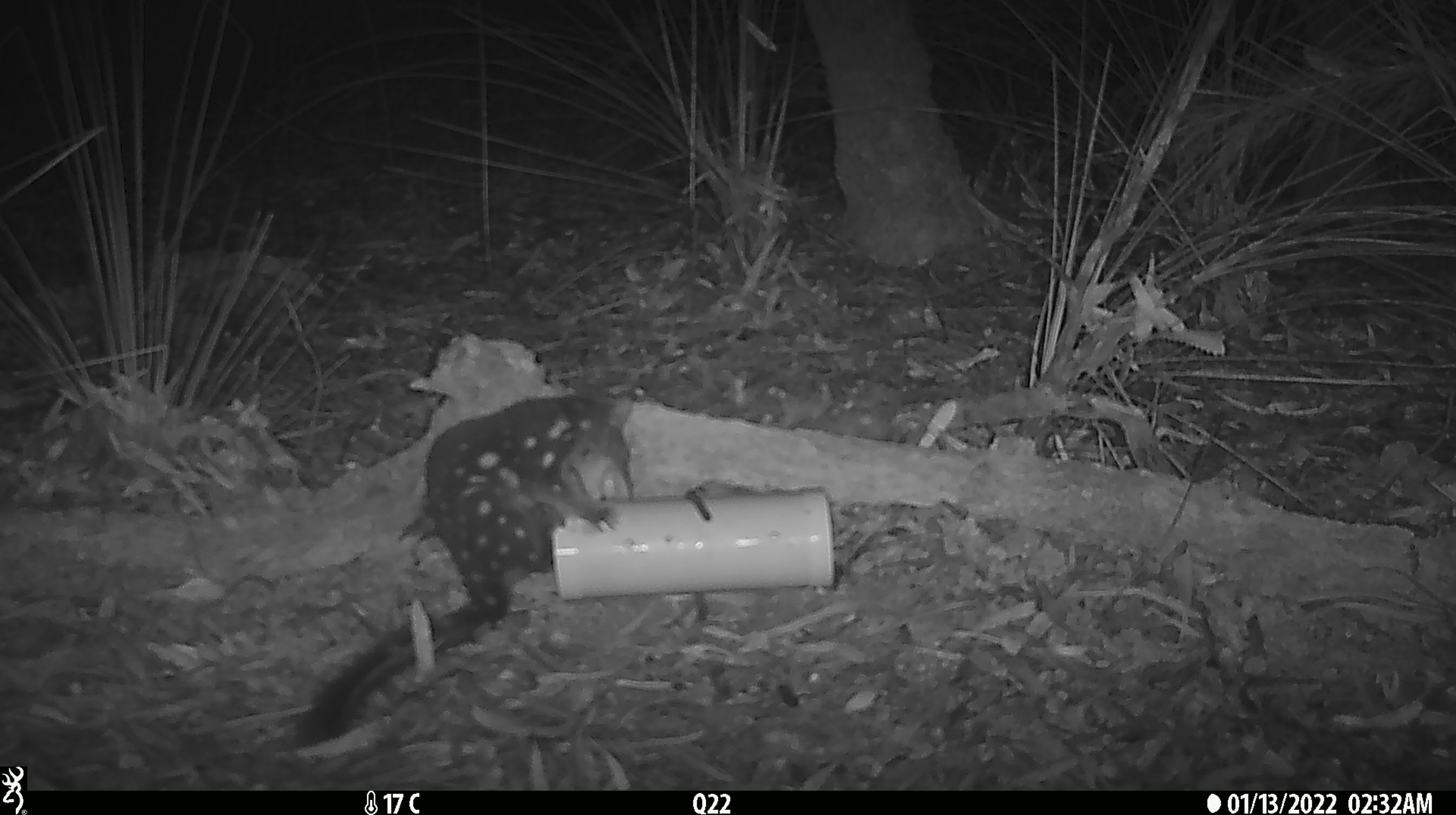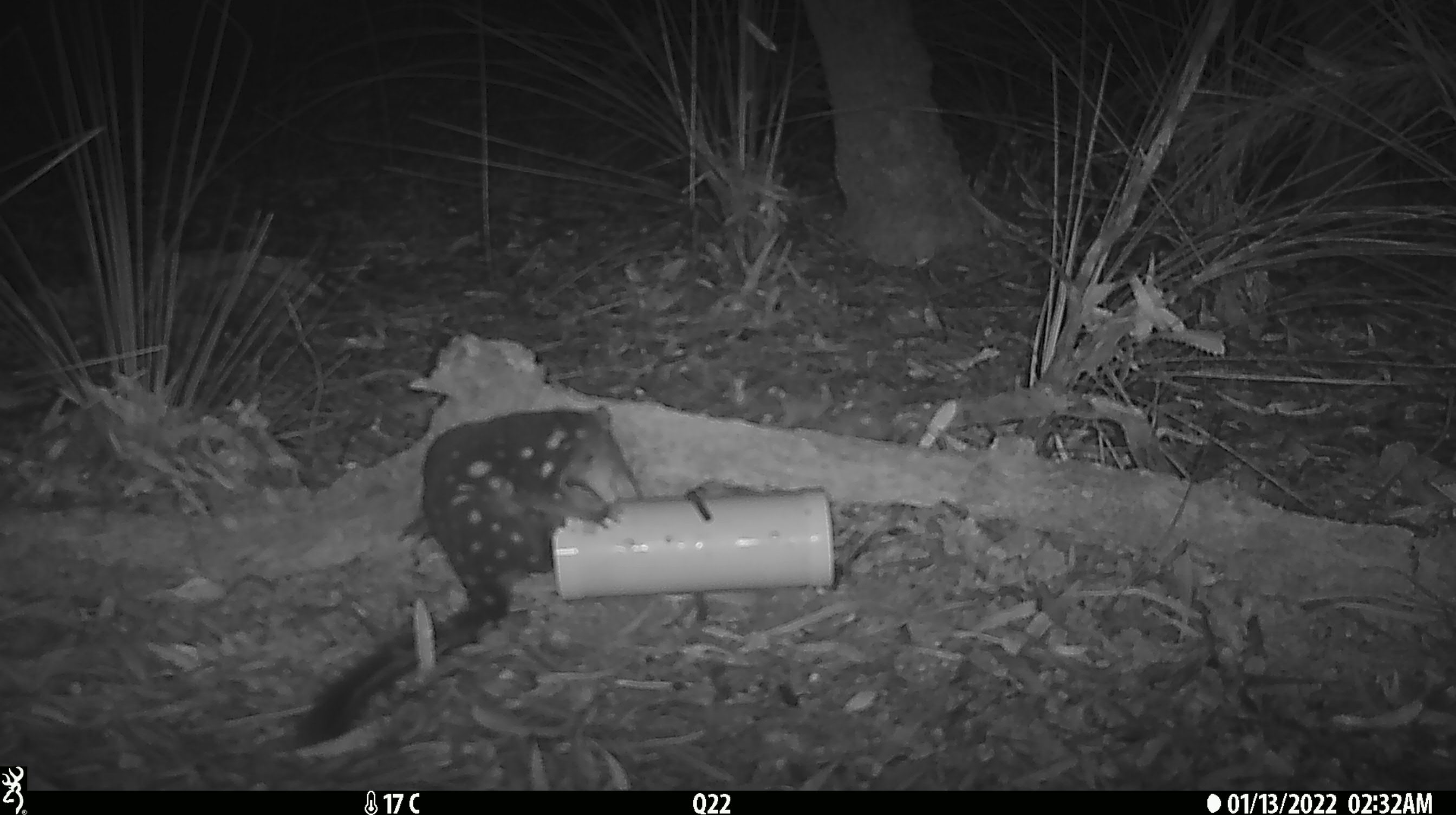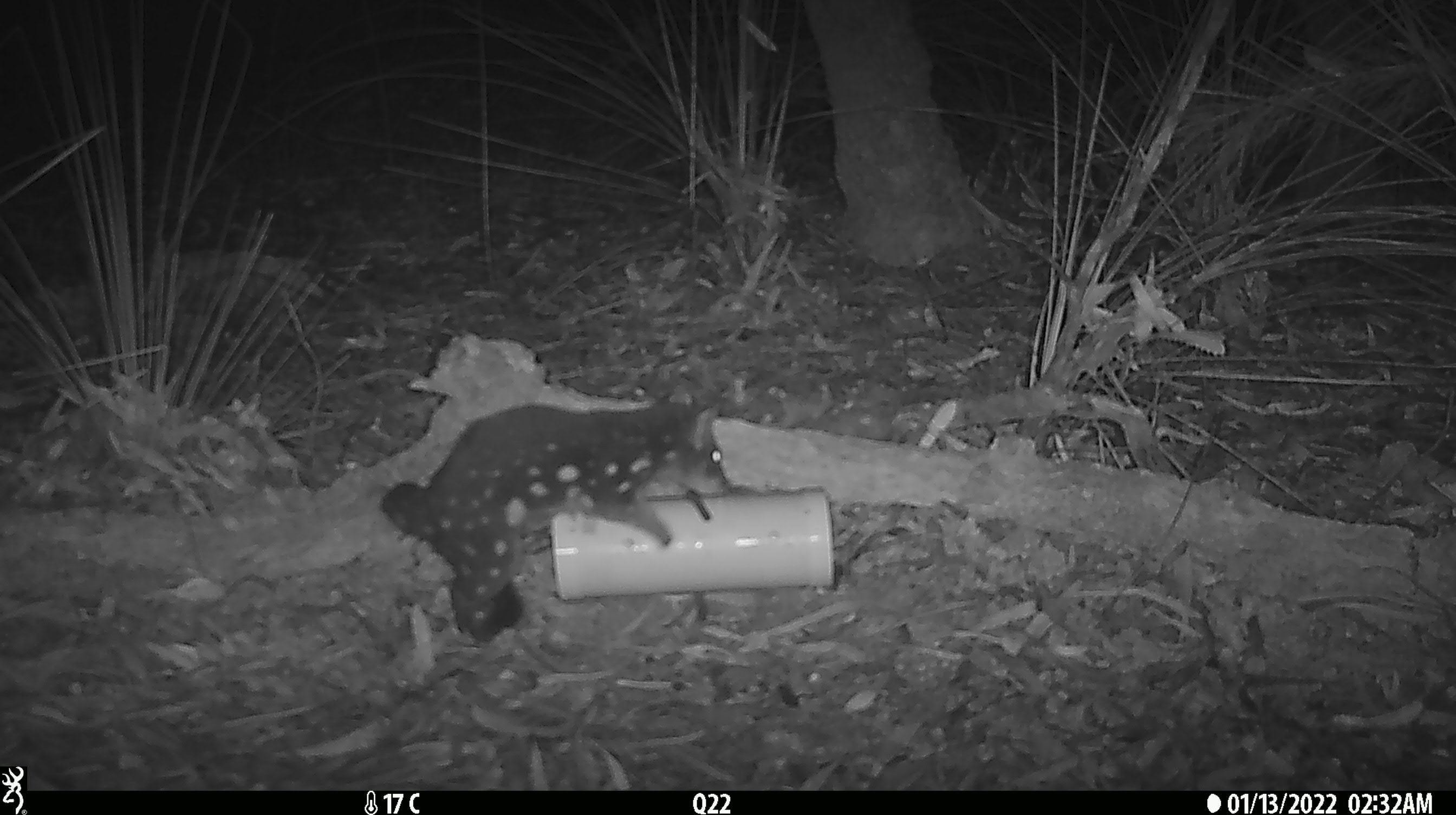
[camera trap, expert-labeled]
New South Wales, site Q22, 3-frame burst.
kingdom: Animalia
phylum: Chordata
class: Mammalia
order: Dasyuromorphia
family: Dasyuridae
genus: Dasyurus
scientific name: Dasyurus maculatus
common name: spotted-tailed quoll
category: quoll